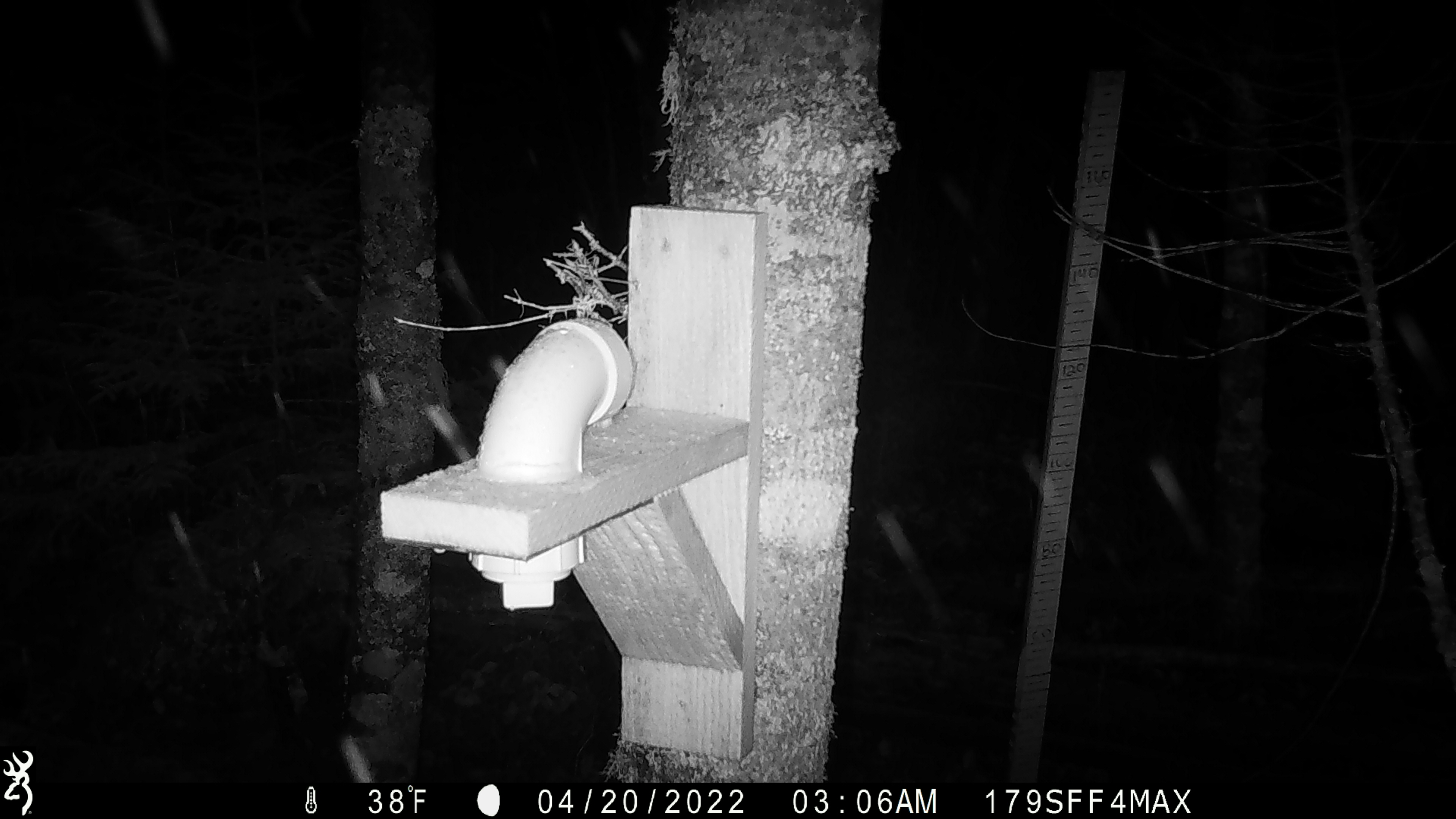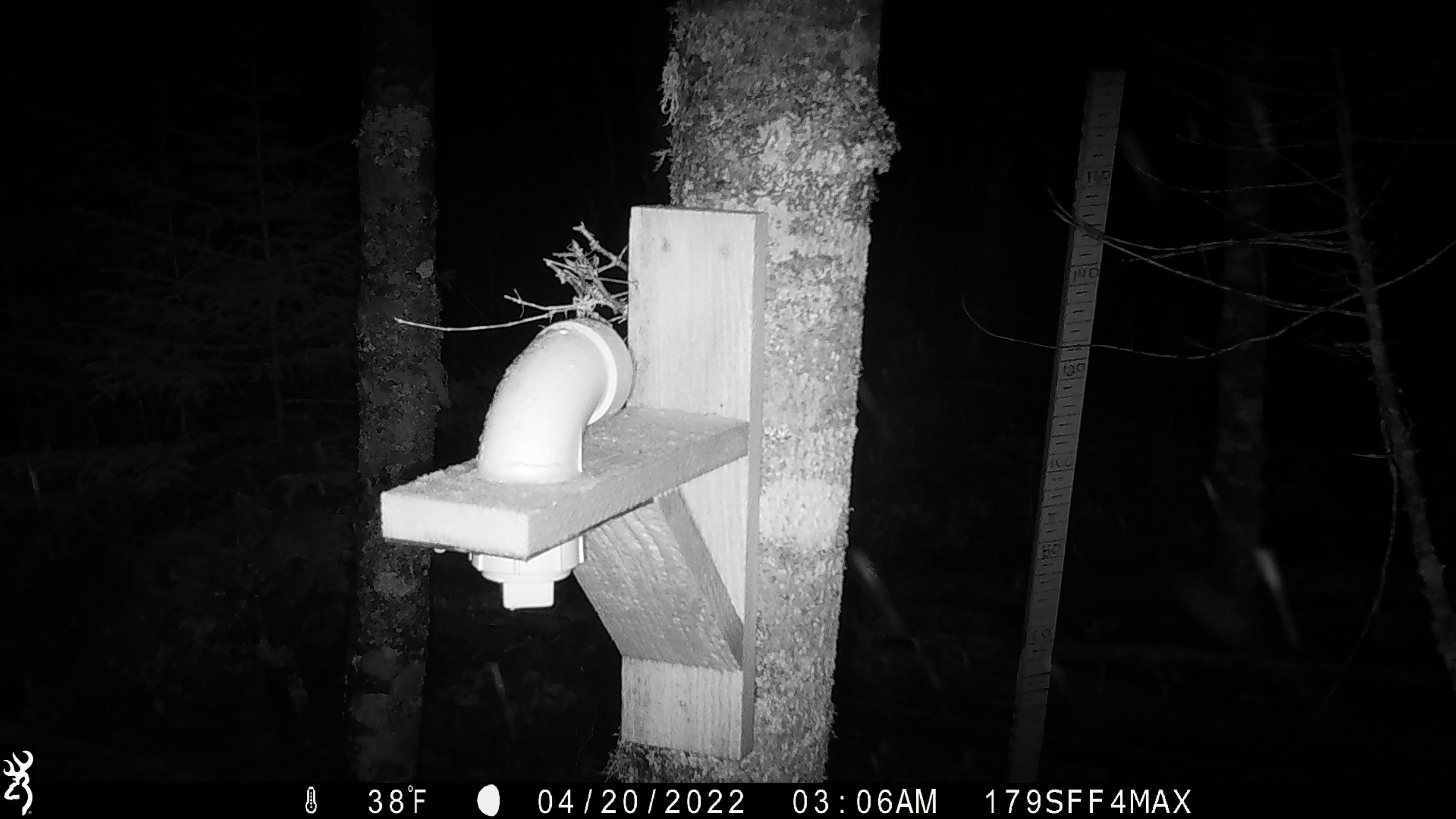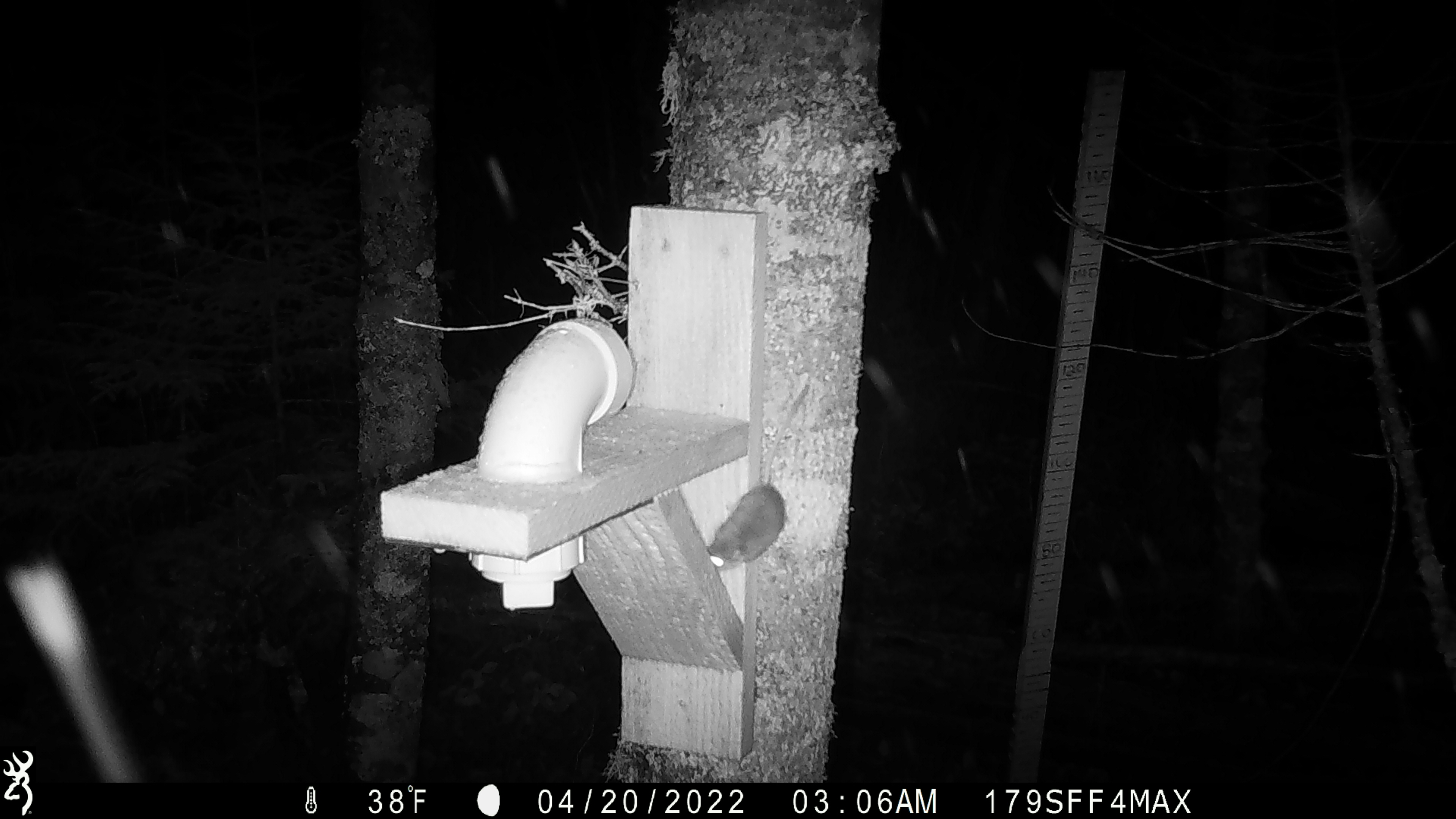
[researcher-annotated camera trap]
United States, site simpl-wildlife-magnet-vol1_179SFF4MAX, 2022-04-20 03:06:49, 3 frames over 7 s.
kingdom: Animalia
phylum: Chordata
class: Mammalia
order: Rodentia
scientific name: Rodentia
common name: mouse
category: mouse sp.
Mouse sp. (mouse) (Rodentia).